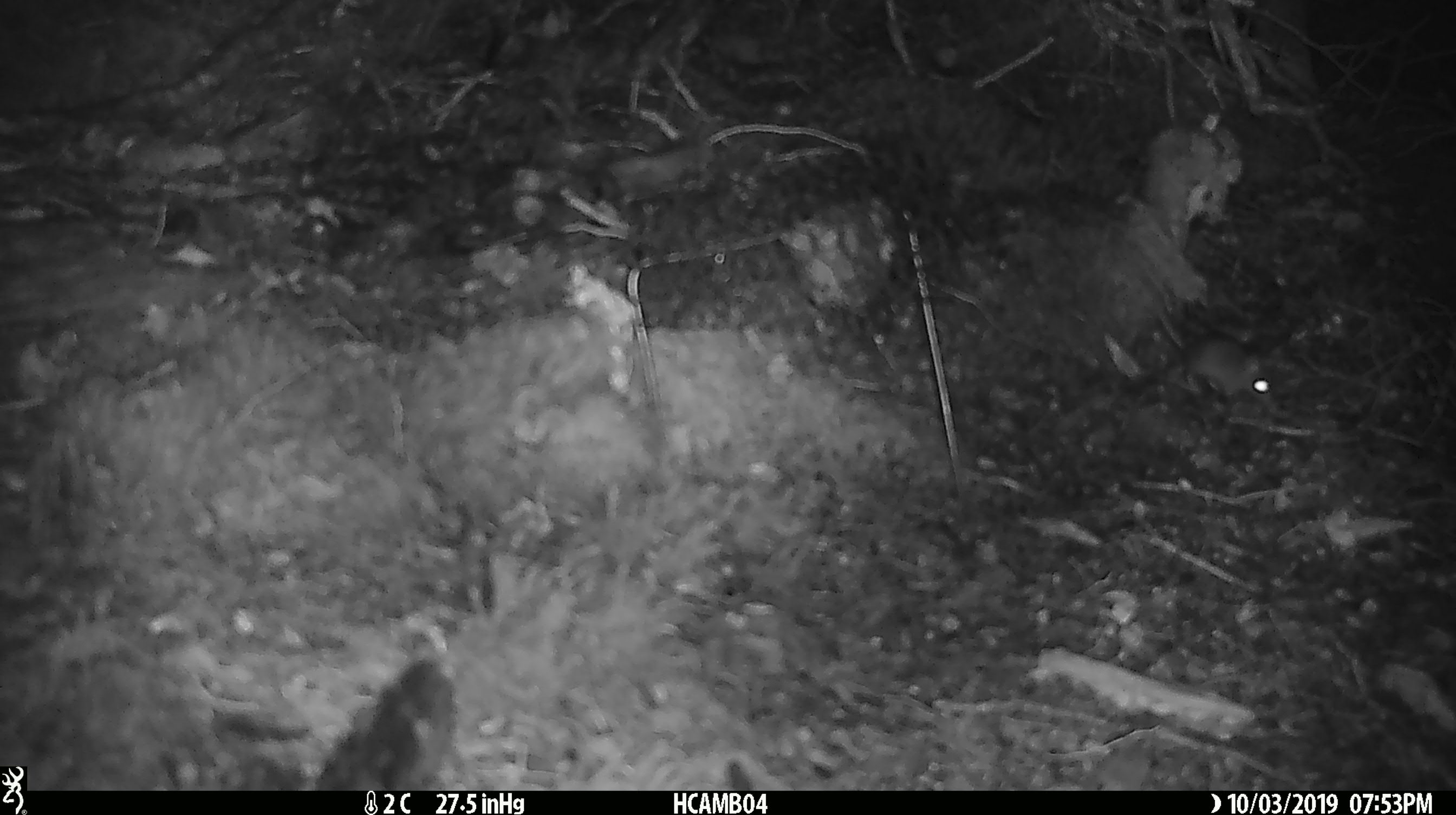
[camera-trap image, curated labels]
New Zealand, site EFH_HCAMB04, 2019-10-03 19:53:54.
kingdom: Animalia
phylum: Chordata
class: Mammalia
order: Rodentia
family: Muridae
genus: Mus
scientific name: Mus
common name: mouse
Mouse (Mus).